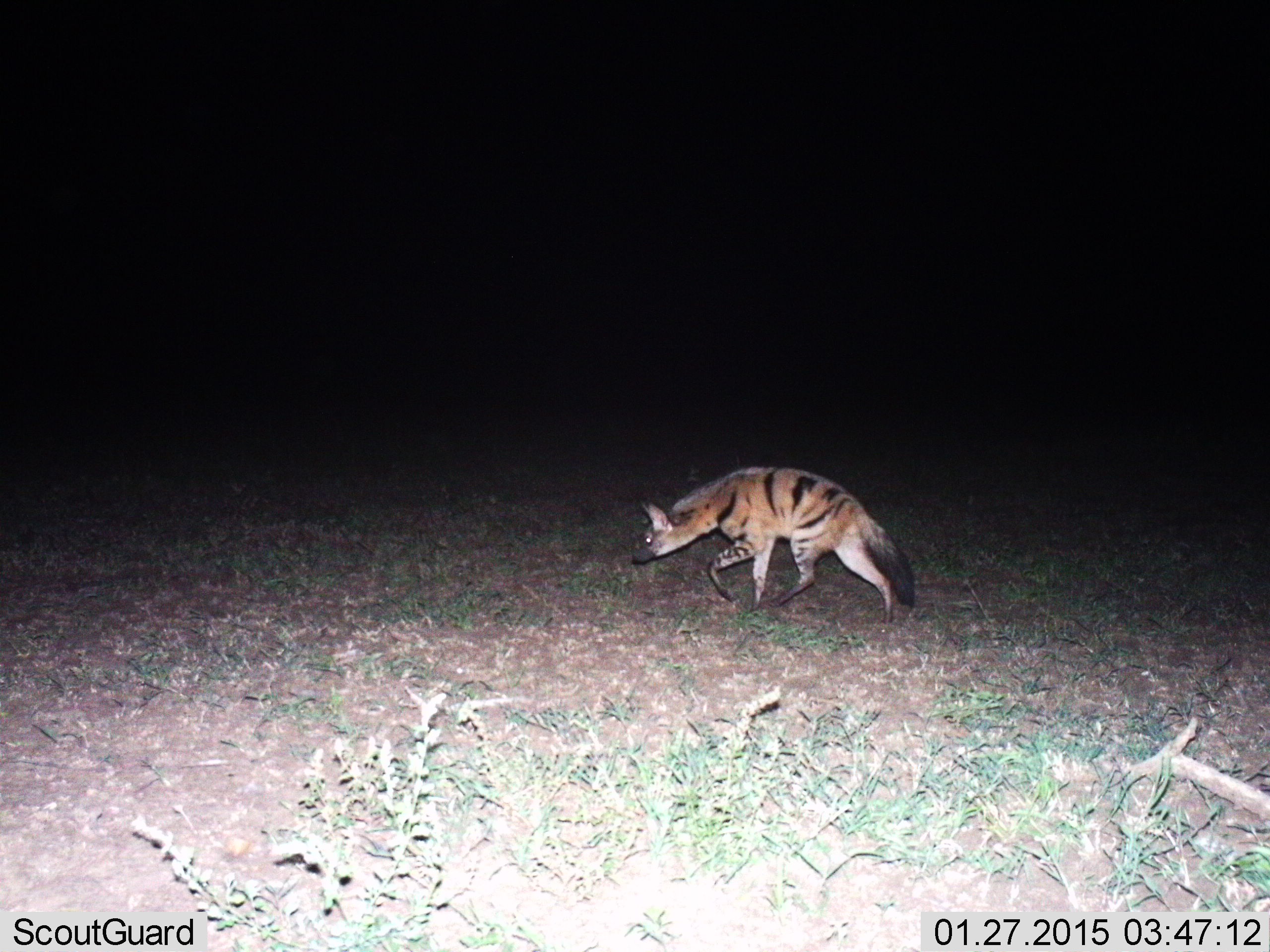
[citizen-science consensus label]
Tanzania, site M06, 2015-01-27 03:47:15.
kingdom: Animalia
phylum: Chordata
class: Mammalia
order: Carnivora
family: Hyaenidae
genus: Proteles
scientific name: Proteles cristatus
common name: aardwolf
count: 1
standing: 0%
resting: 0%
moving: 100%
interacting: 0%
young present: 0%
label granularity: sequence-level